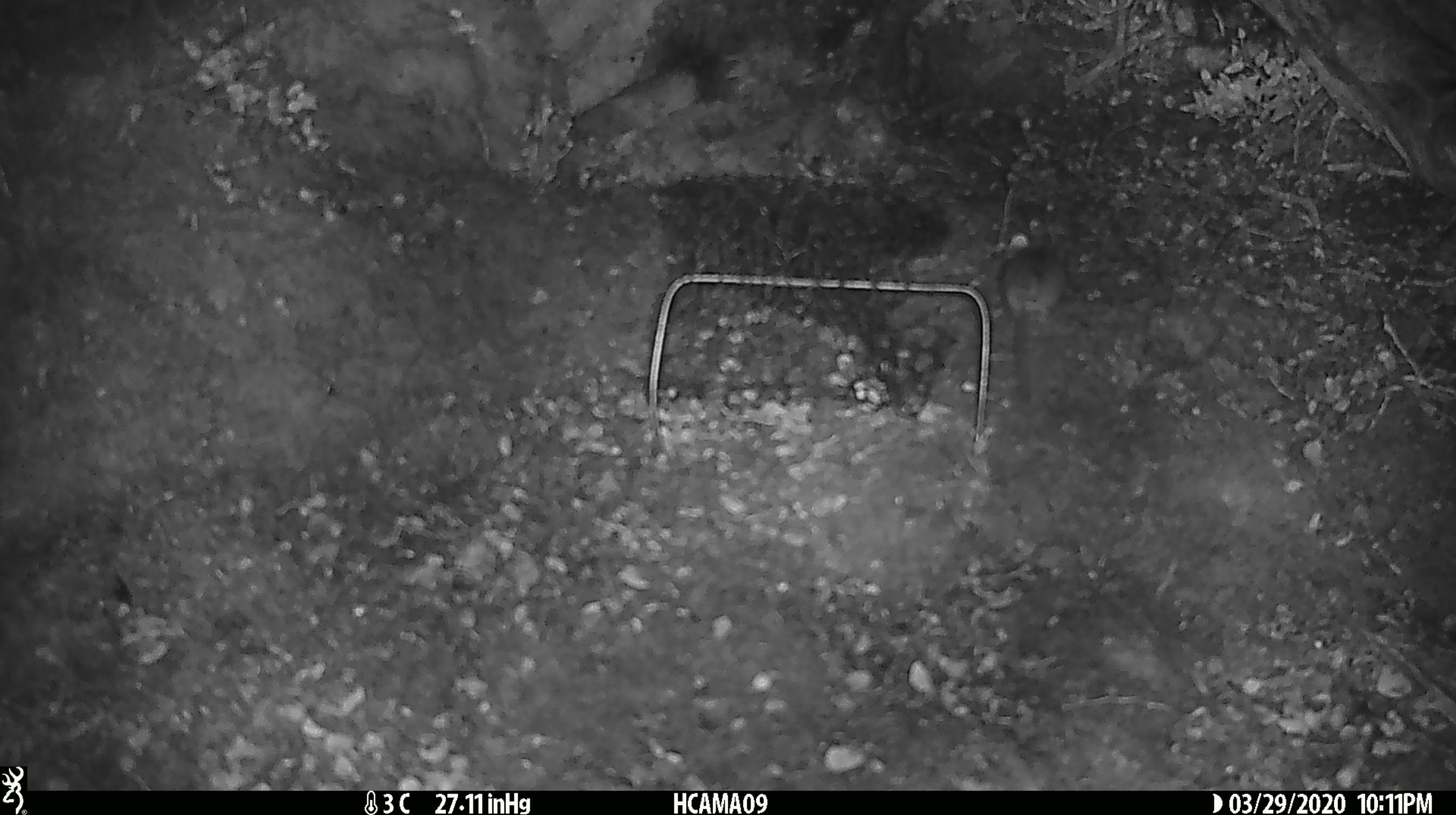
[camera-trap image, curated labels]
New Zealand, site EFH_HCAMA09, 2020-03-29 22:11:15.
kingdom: Animalia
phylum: Chordata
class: Mammalia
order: Rodentia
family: Muridae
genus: Mus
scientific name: Mus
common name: mouse